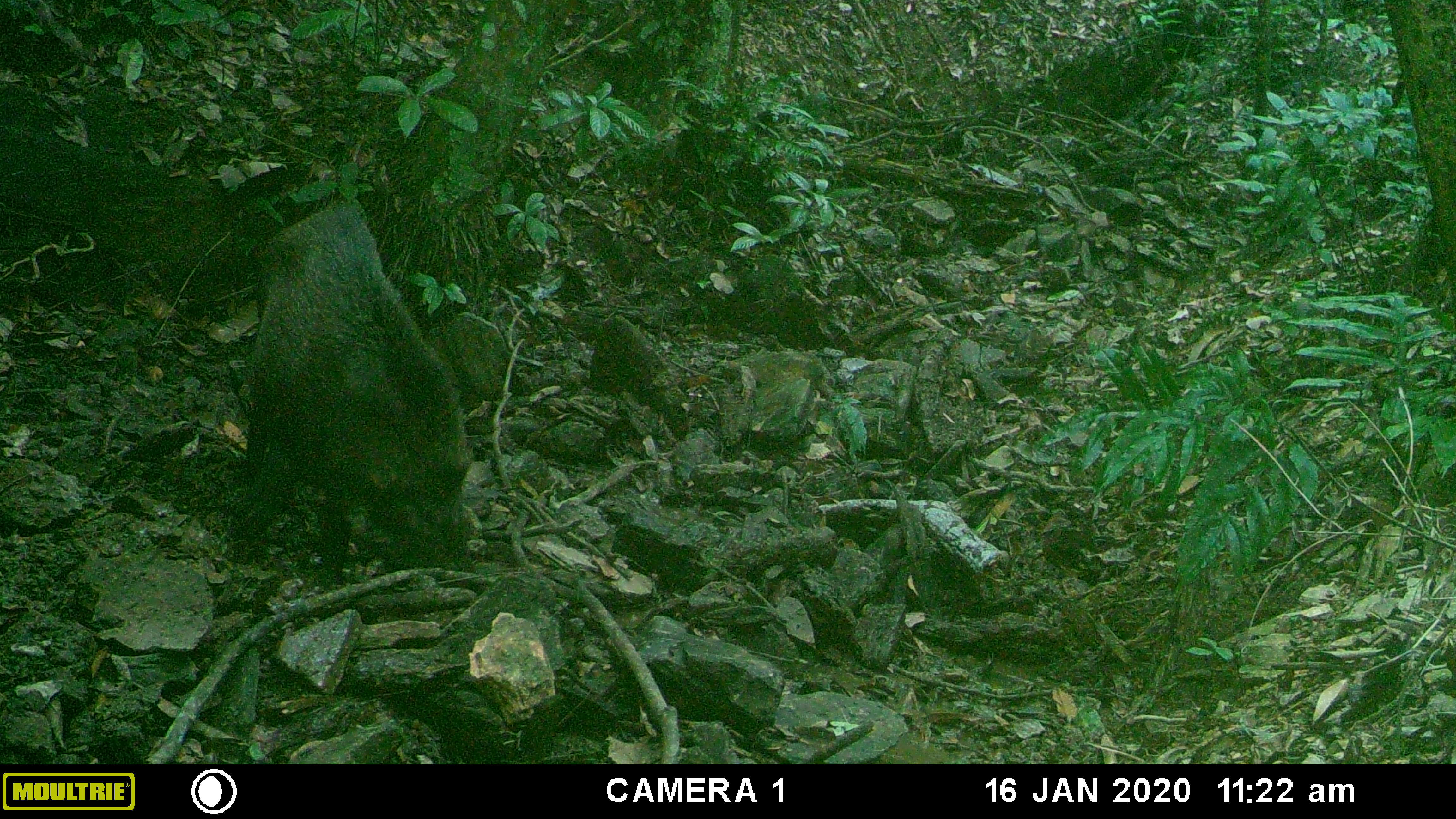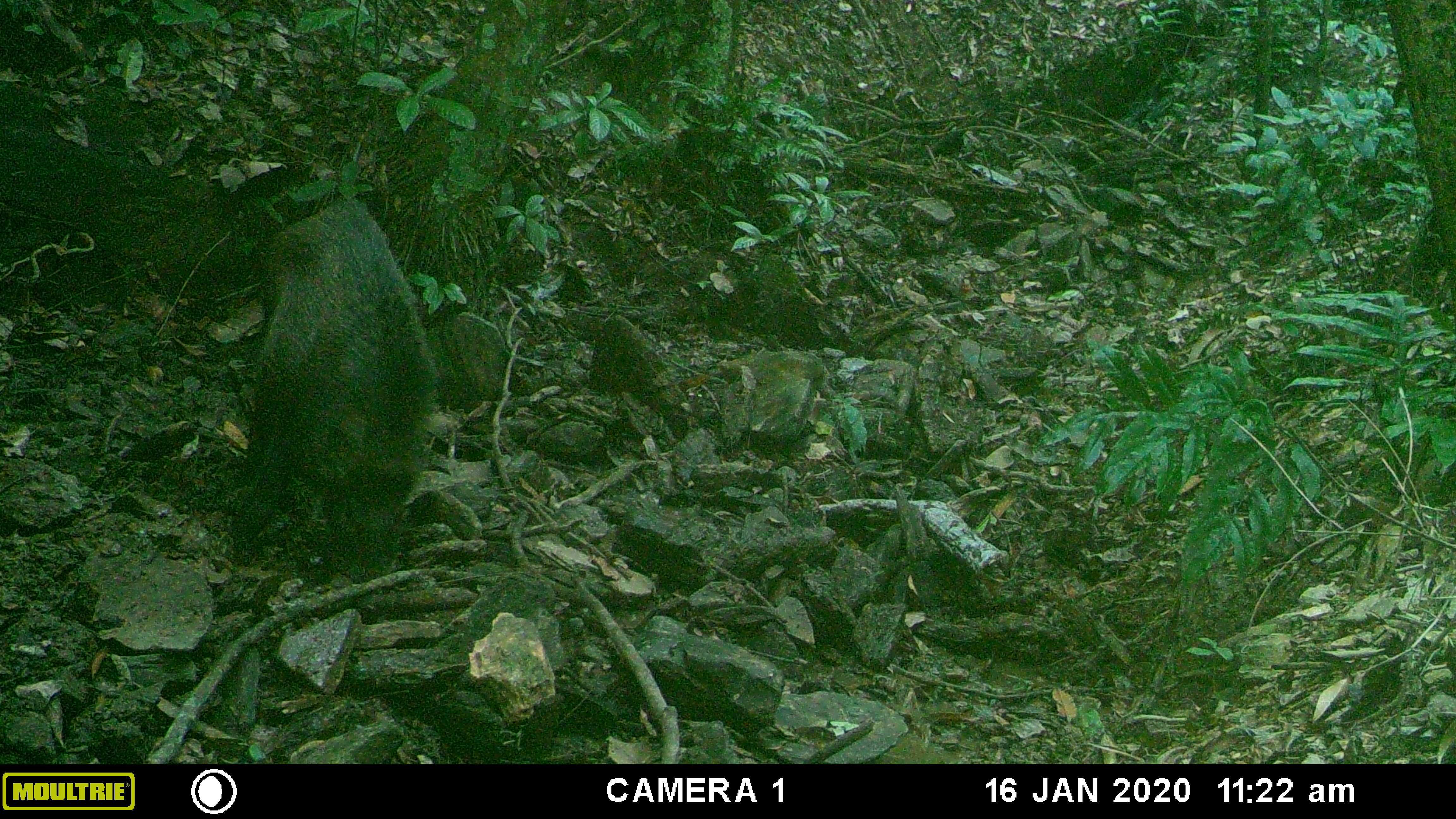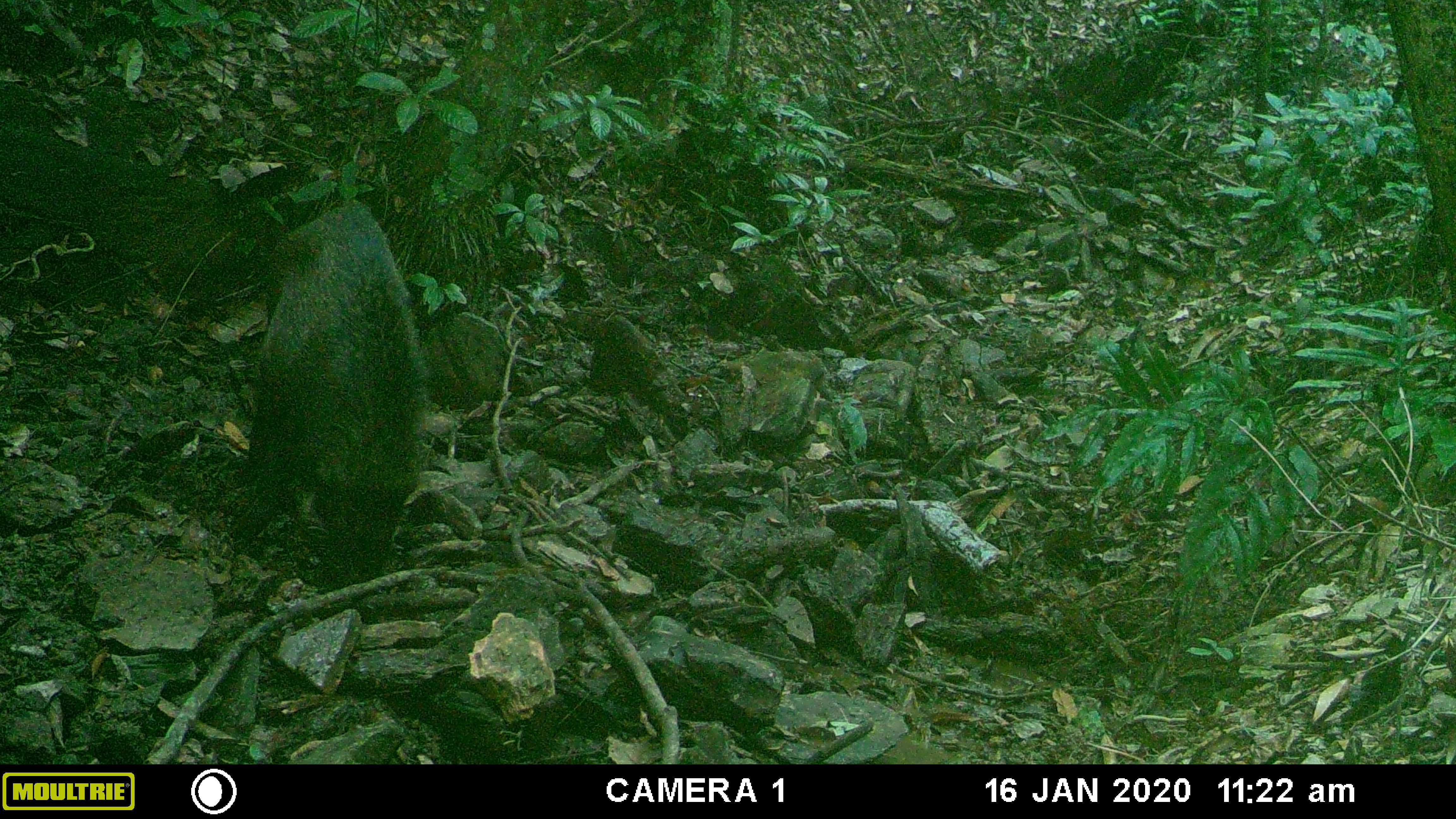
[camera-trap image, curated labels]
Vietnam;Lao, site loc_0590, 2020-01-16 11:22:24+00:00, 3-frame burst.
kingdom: Animalia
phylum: Chordata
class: Mammalia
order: Artiodactyla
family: Suidae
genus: Sus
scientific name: Sus scrofa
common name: eurasian wild pig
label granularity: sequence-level